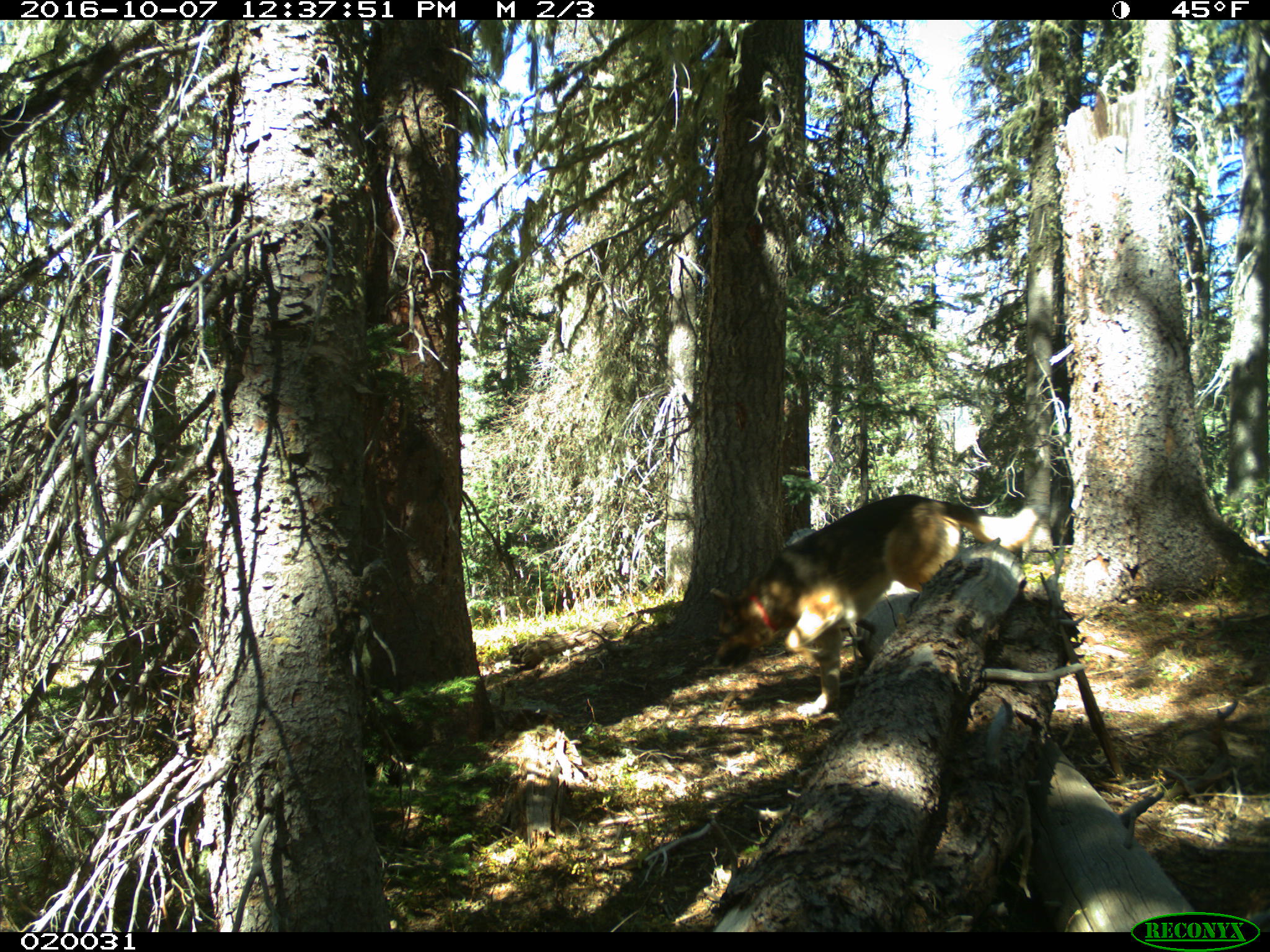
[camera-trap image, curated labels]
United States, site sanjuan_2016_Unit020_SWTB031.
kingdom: Animalia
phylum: Chordata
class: Mammalia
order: Carnivora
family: Canidae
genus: Canis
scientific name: Canis familiaris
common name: domestic dog